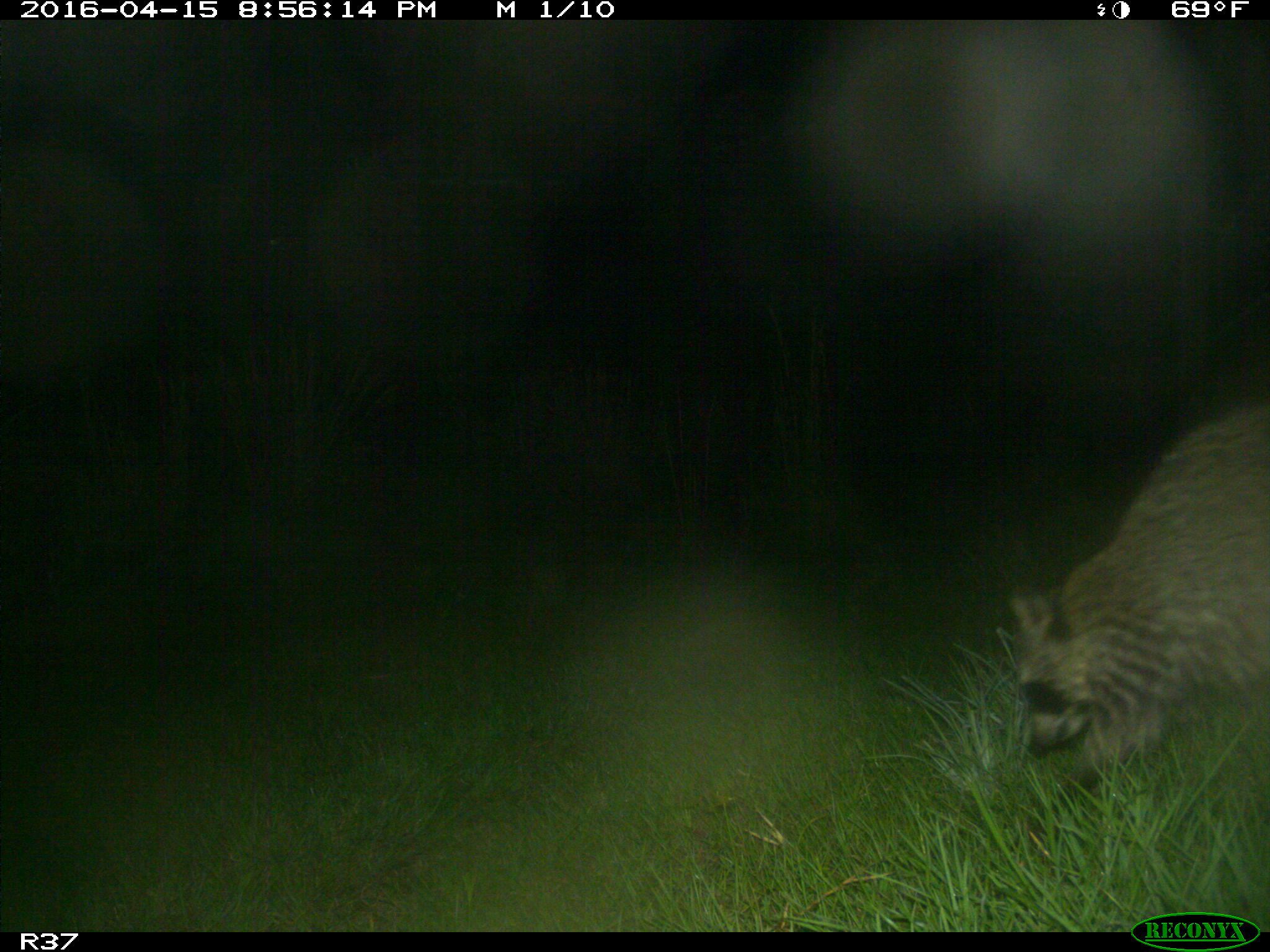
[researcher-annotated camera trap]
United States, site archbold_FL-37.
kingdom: Animalia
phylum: Chordata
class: Mammalia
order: Carnivora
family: Procyonidae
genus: Procyon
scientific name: Procyon lotor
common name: common raccoon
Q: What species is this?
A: Procyon lotor (common raccoon).